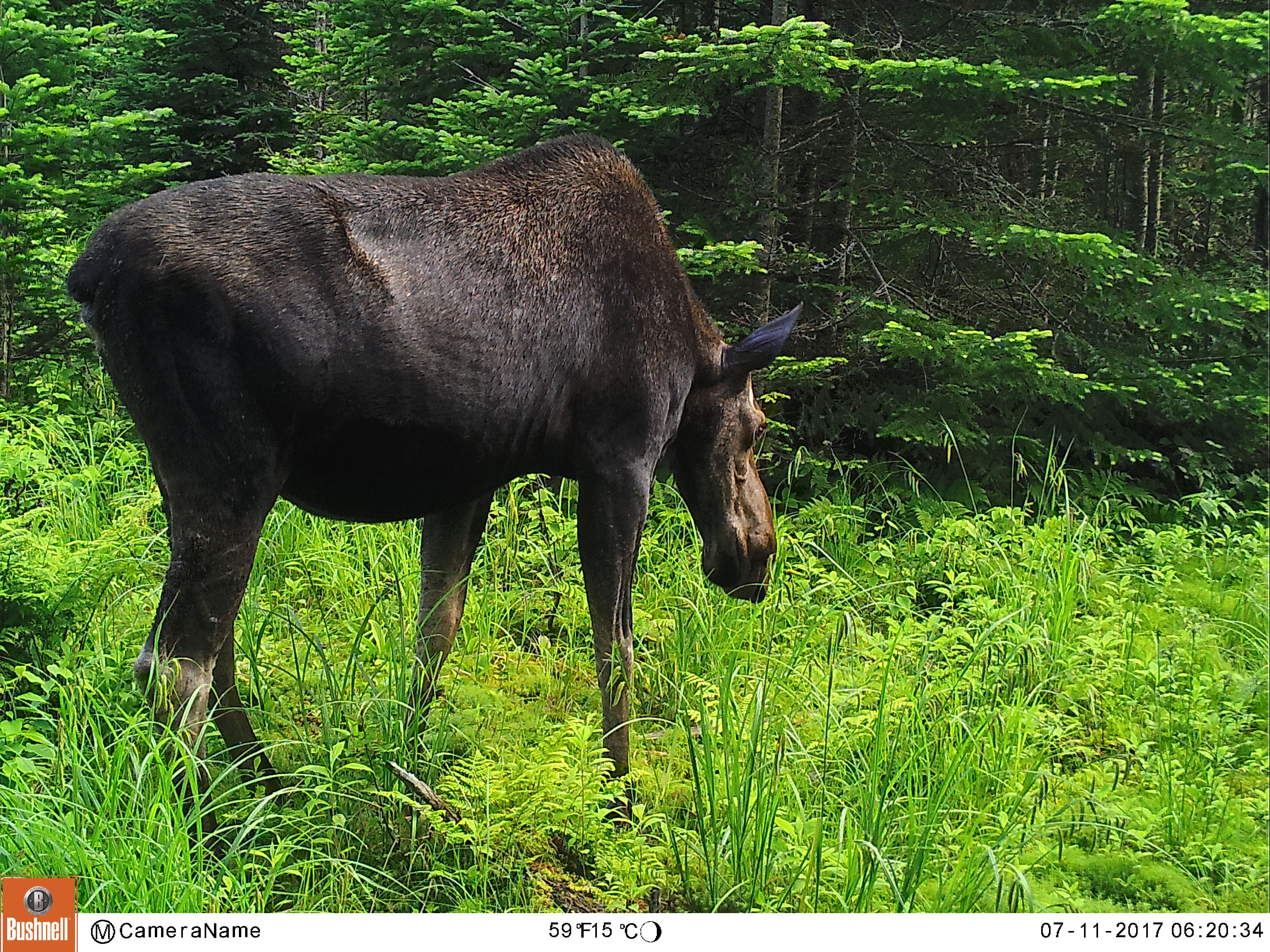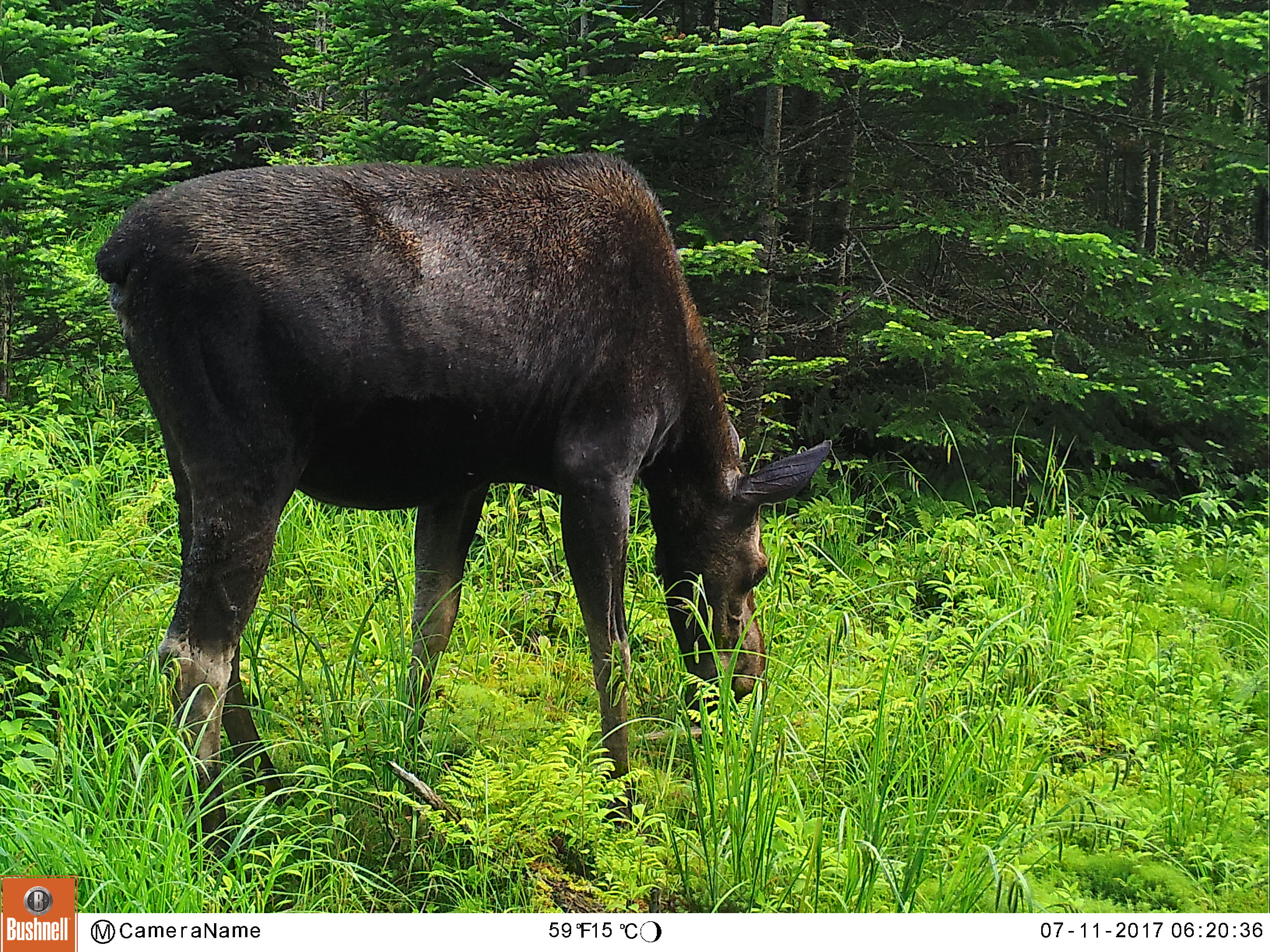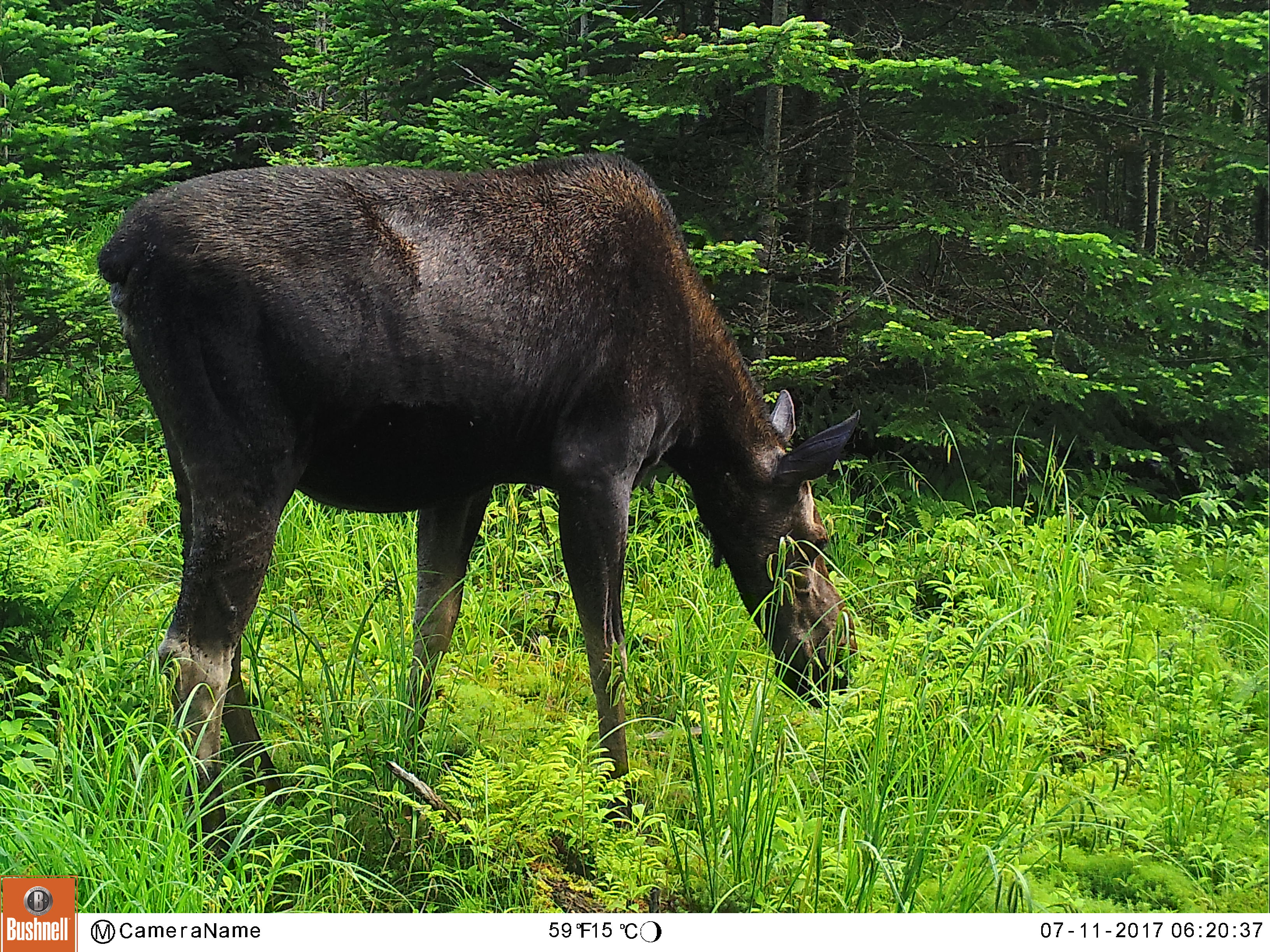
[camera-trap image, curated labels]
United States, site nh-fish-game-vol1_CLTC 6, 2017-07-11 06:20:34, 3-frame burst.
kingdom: Animalia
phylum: Chordata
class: Mammalia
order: Artiodactyla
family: Cervidae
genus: Alces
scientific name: Alces alces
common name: moose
Moose (Alces alces).